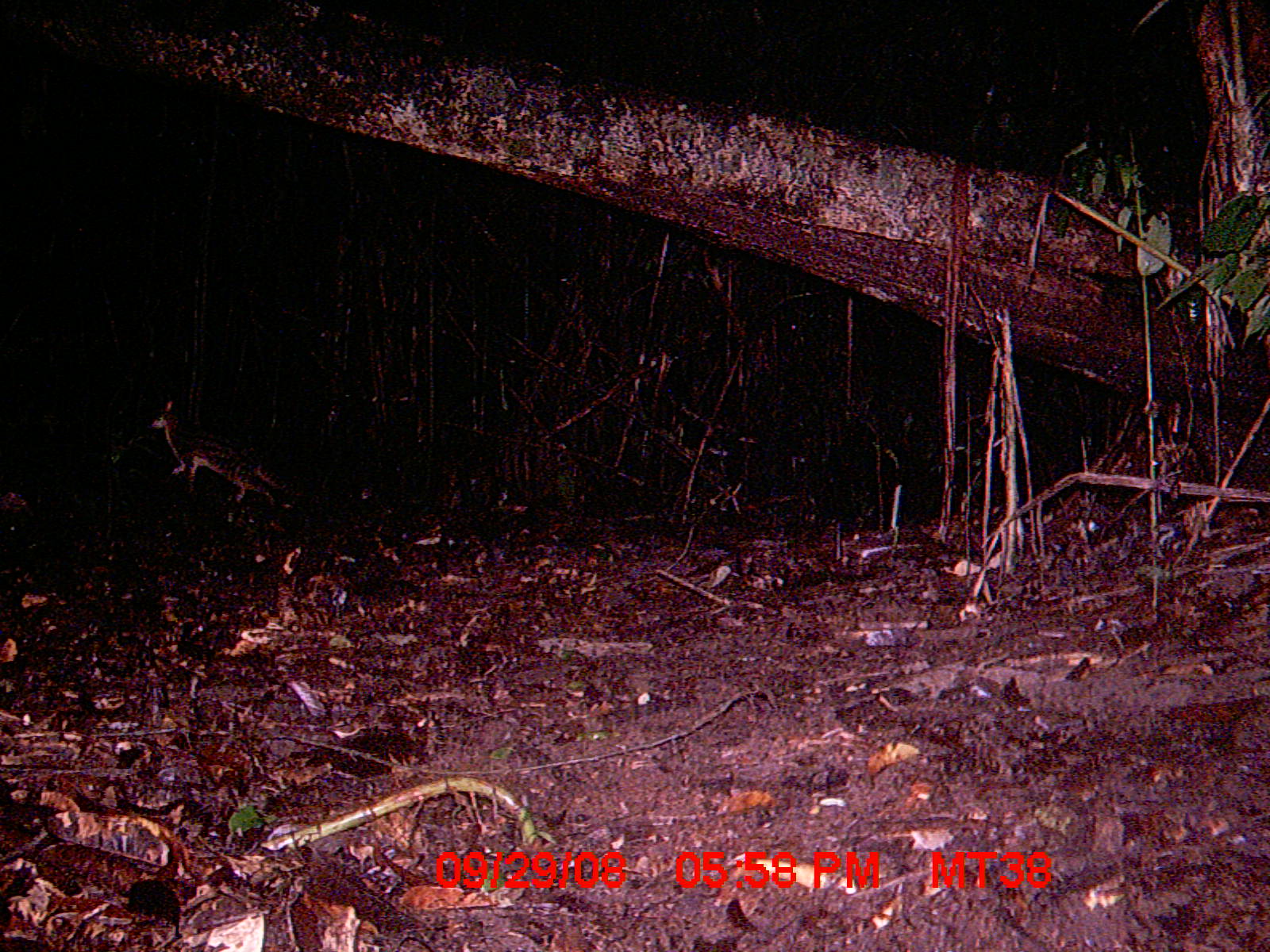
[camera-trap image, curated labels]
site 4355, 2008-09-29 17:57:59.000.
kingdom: Animalia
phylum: Chordata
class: Aves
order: Cuculiformes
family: Cuculidae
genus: Coua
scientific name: Coua serriana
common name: red-breasted coua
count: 1